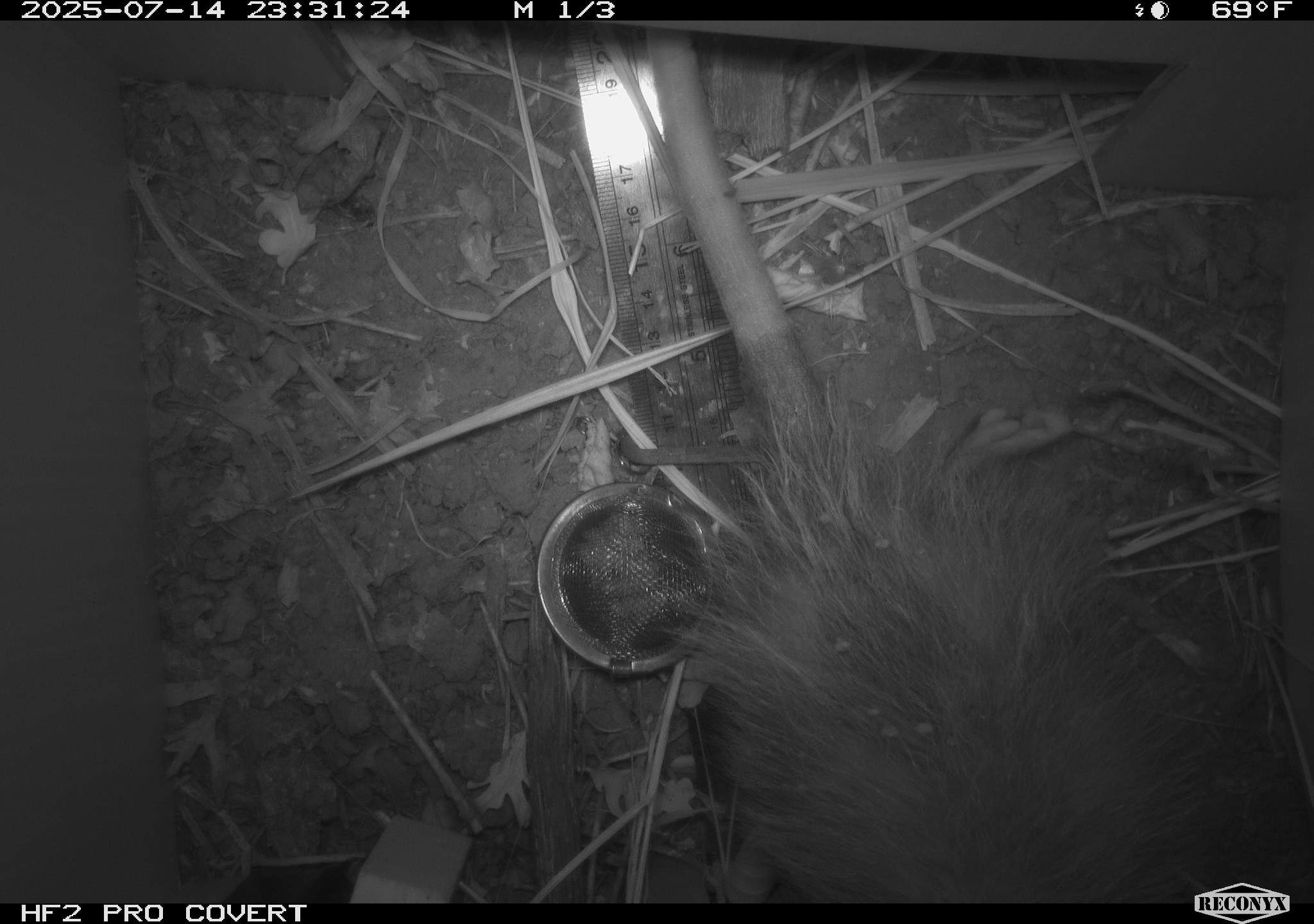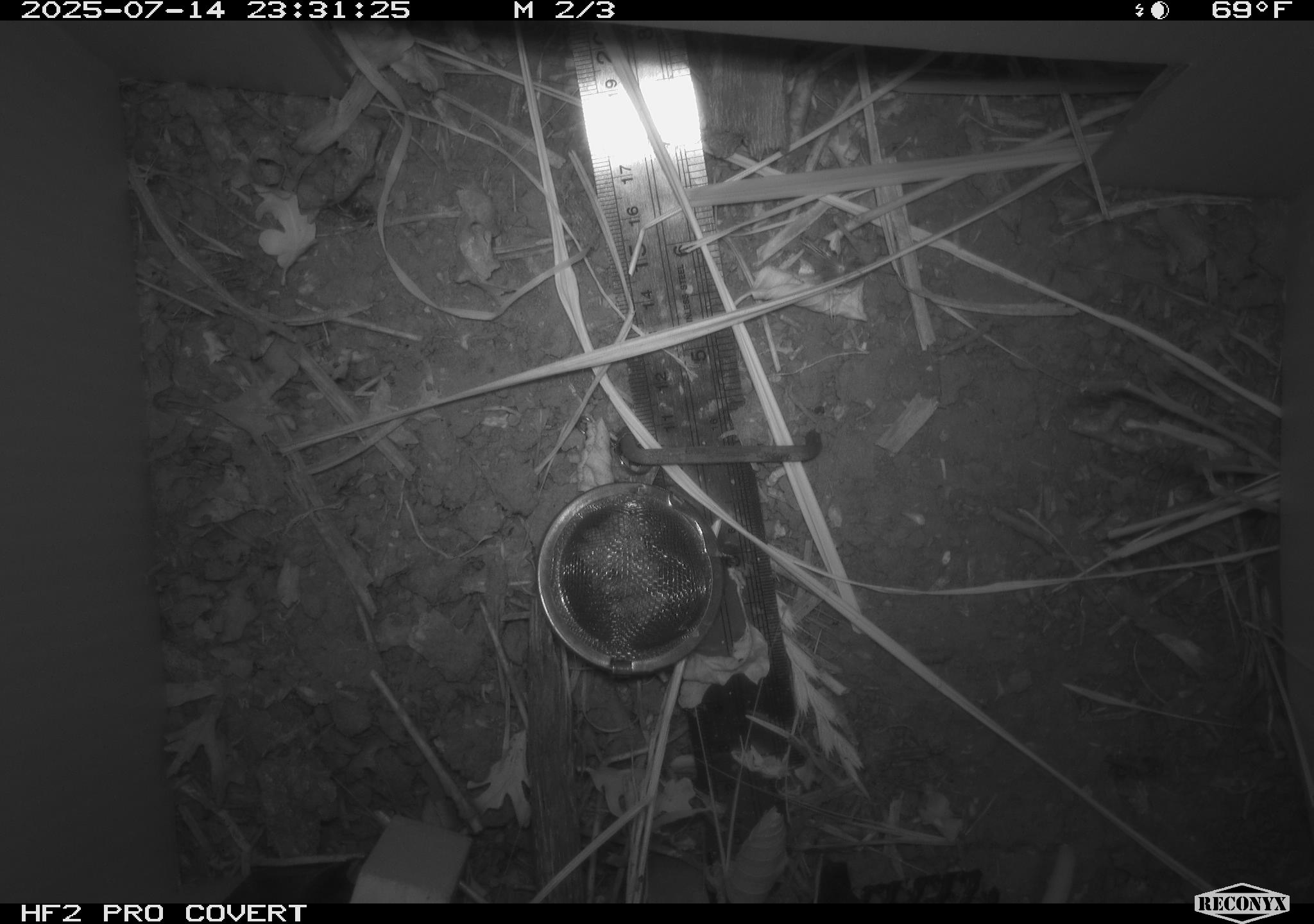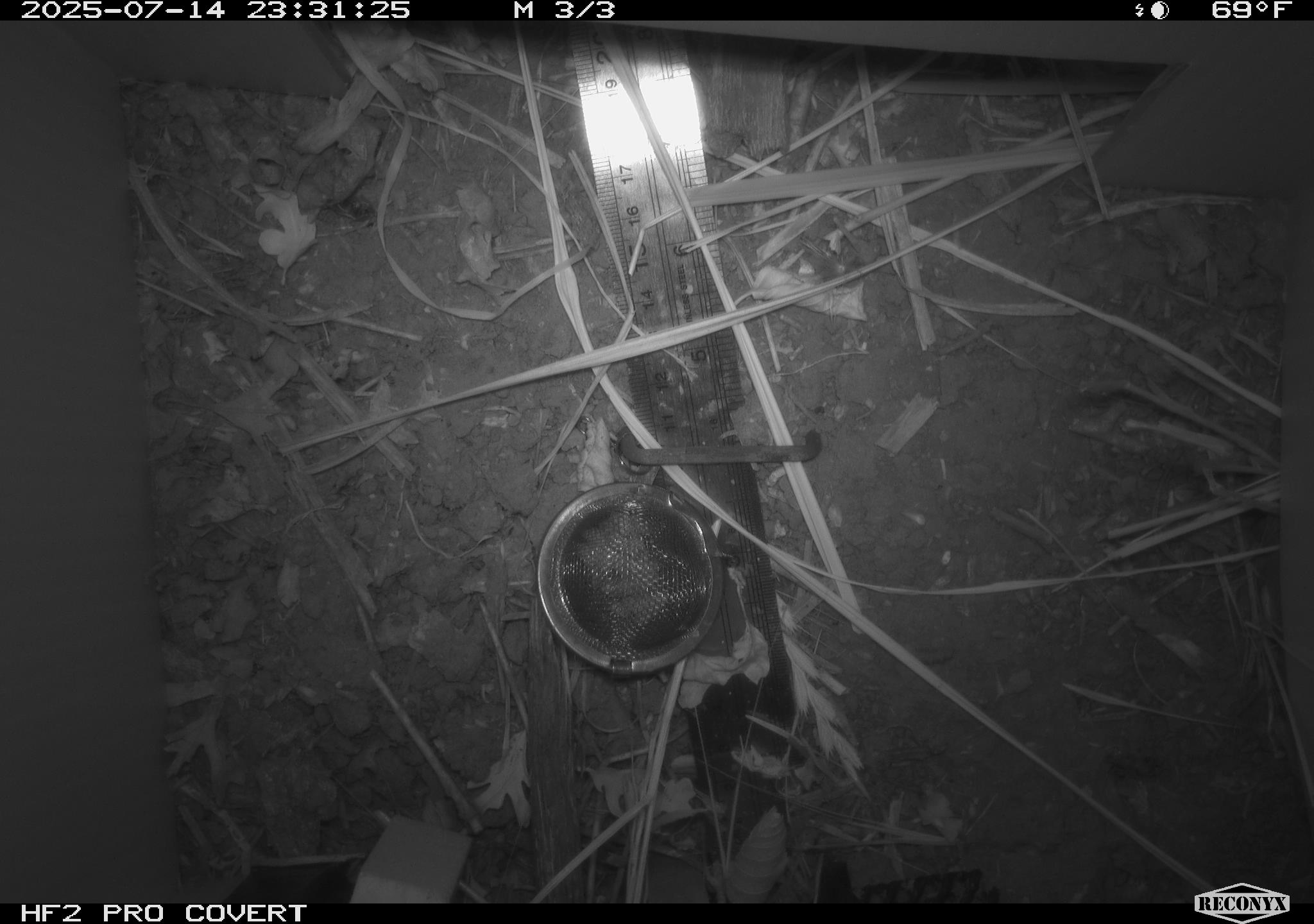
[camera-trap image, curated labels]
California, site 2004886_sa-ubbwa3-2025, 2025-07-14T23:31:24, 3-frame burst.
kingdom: Animalia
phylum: Chordata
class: Mammalia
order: Didelphimorphia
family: Didelphidae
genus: Didelphis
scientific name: Didelphis virginiana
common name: virginia opossum